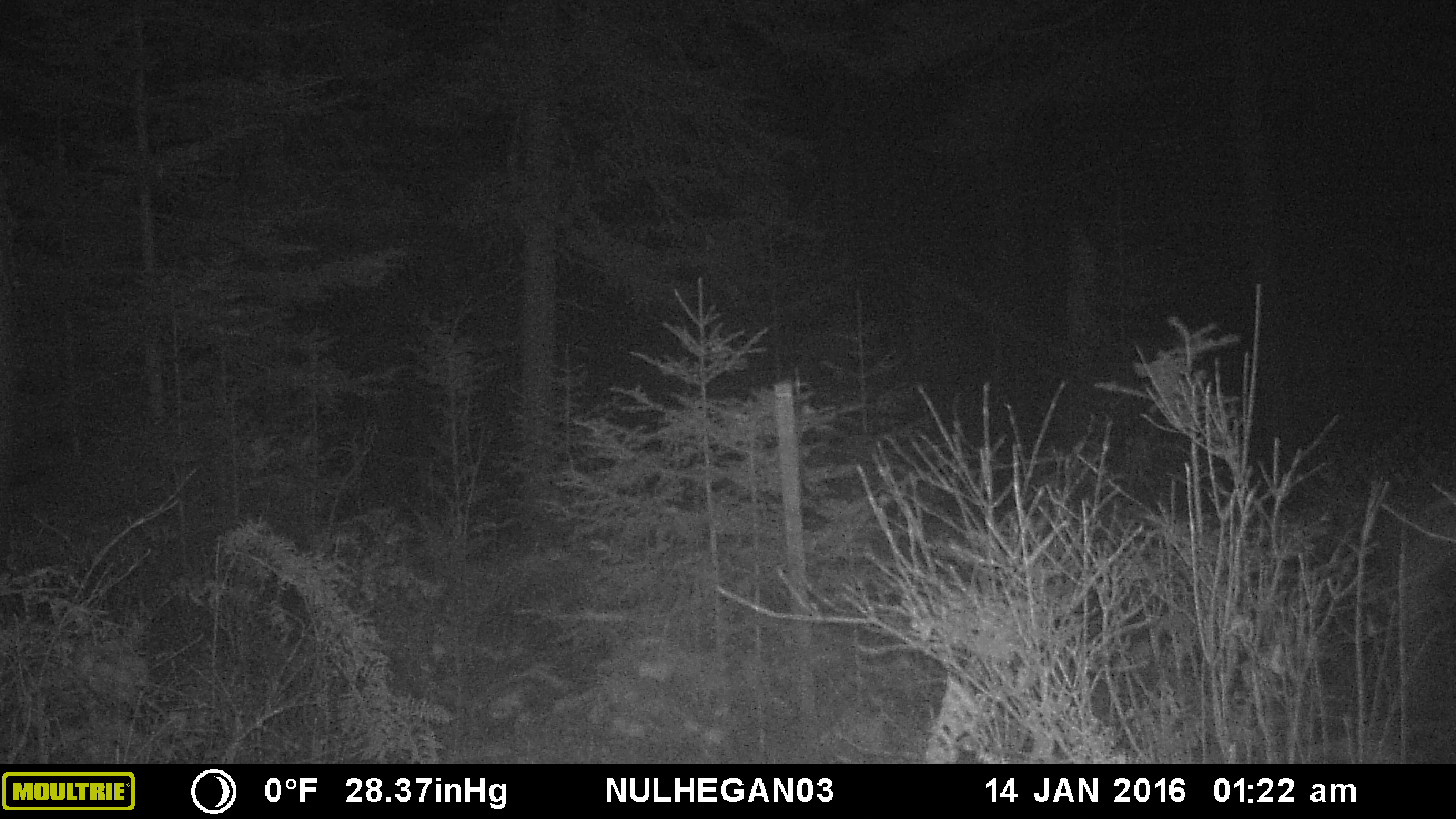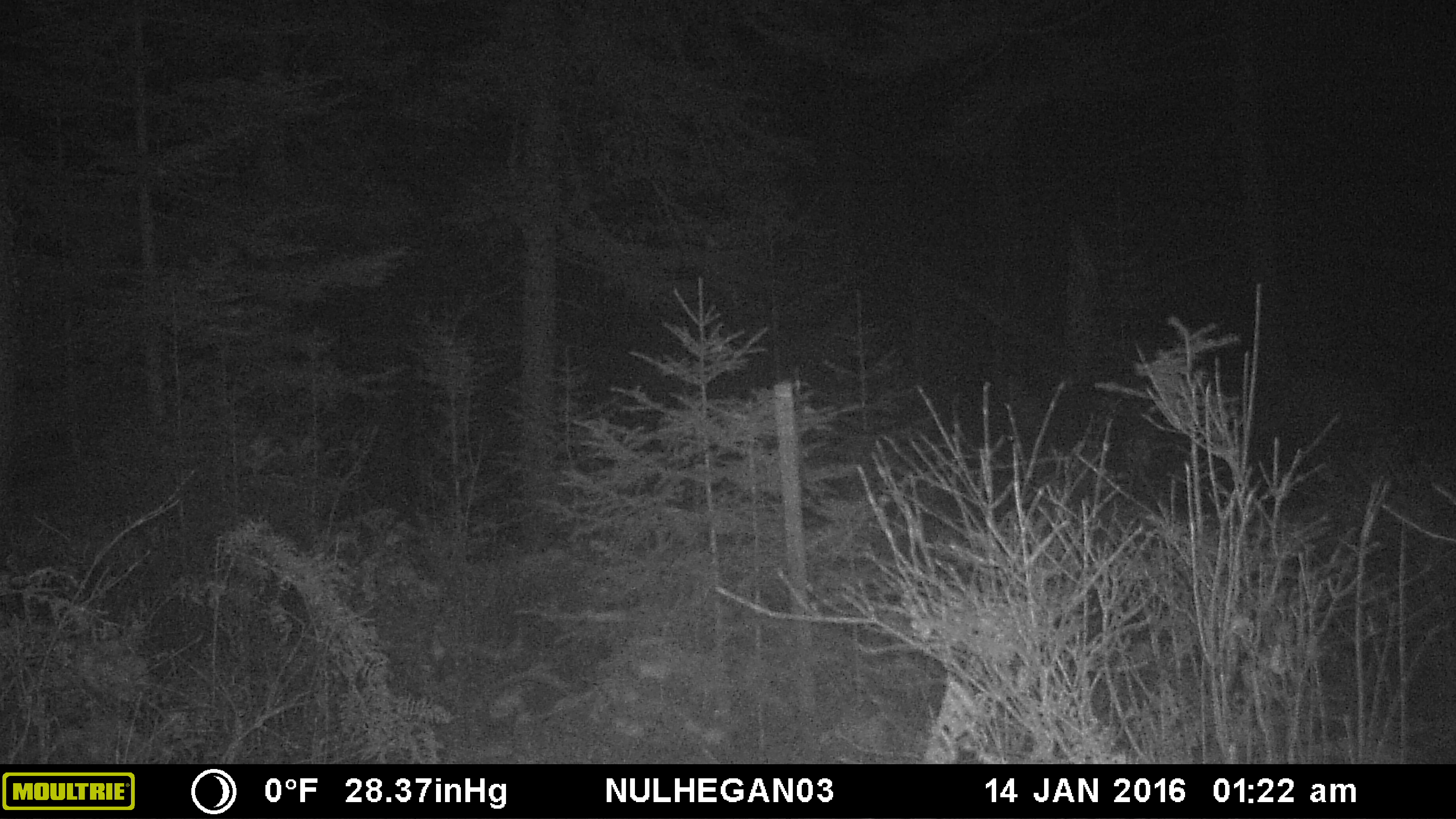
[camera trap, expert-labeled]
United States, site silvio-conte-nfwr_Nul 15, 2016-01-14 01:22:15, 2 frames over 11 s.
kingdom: Animalia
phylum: Chordata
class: Mammalia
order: Artiodactyla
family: Cervidae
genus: Alces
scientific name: Alces alces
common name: moose